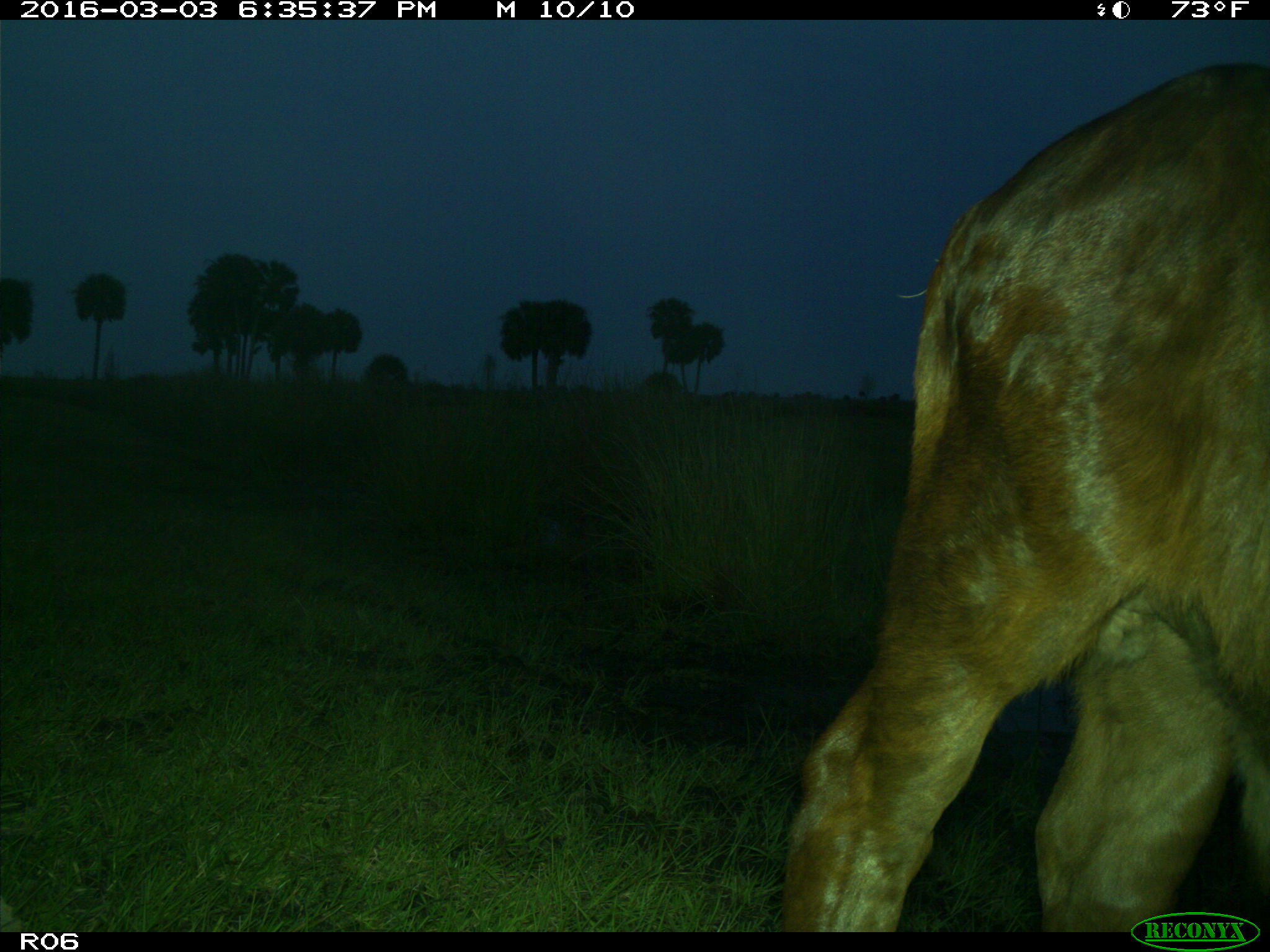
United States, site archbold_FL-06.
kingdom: Animalia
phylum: Chordata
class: Mammalia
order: Artiodactyla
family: Bovidae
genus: Bos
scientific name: Bos taurus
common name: domestic cow